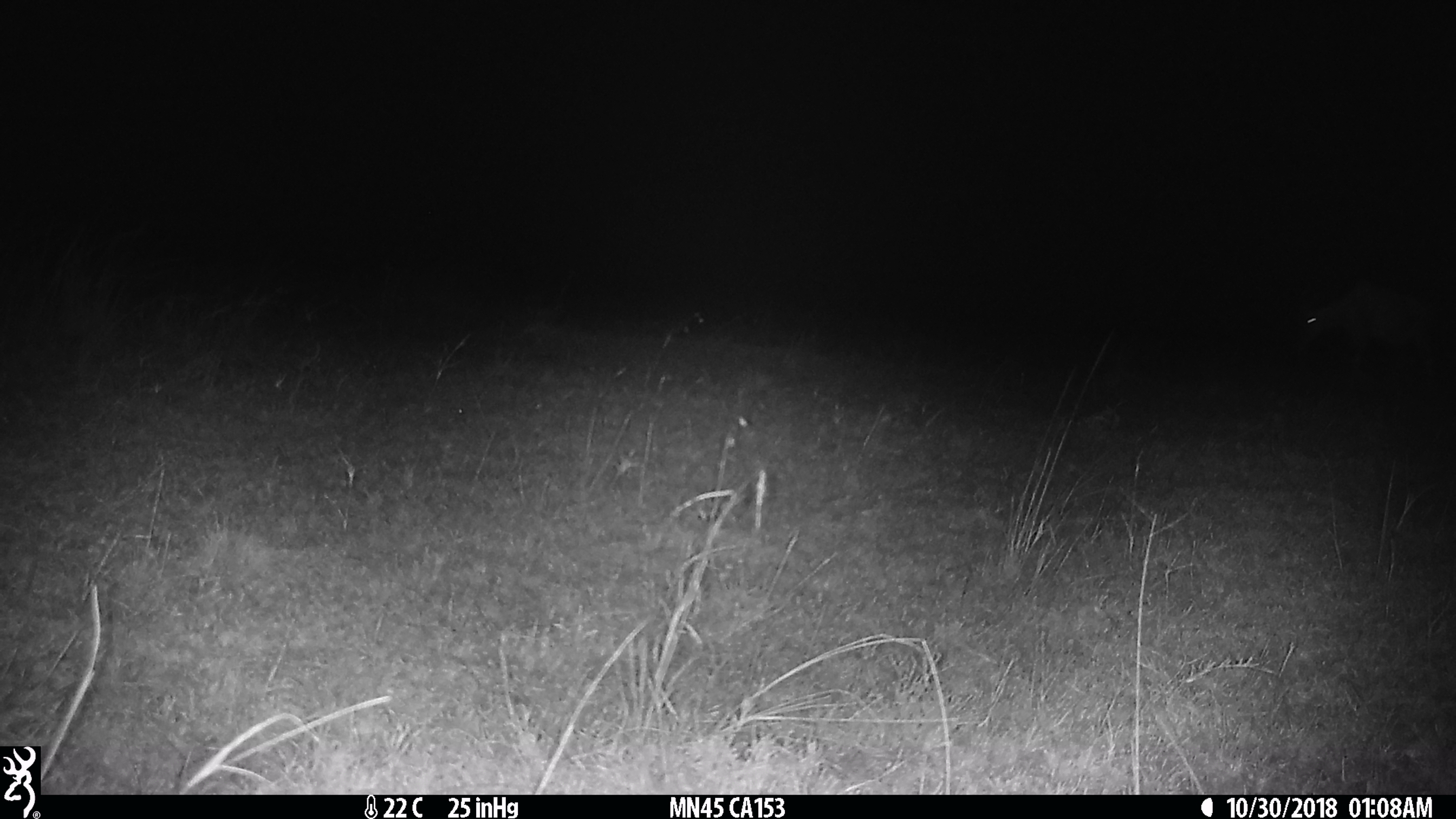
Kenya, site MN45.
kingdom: Animalia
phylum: Chordata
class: Mammalia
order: Carnivora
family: Hyaenidae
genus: Crocuta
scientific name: Crocuta crocuta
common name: spotted hyena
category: hyena spotted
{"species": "hyena spotted (spotted hyena) (Crocuta crocuta)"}